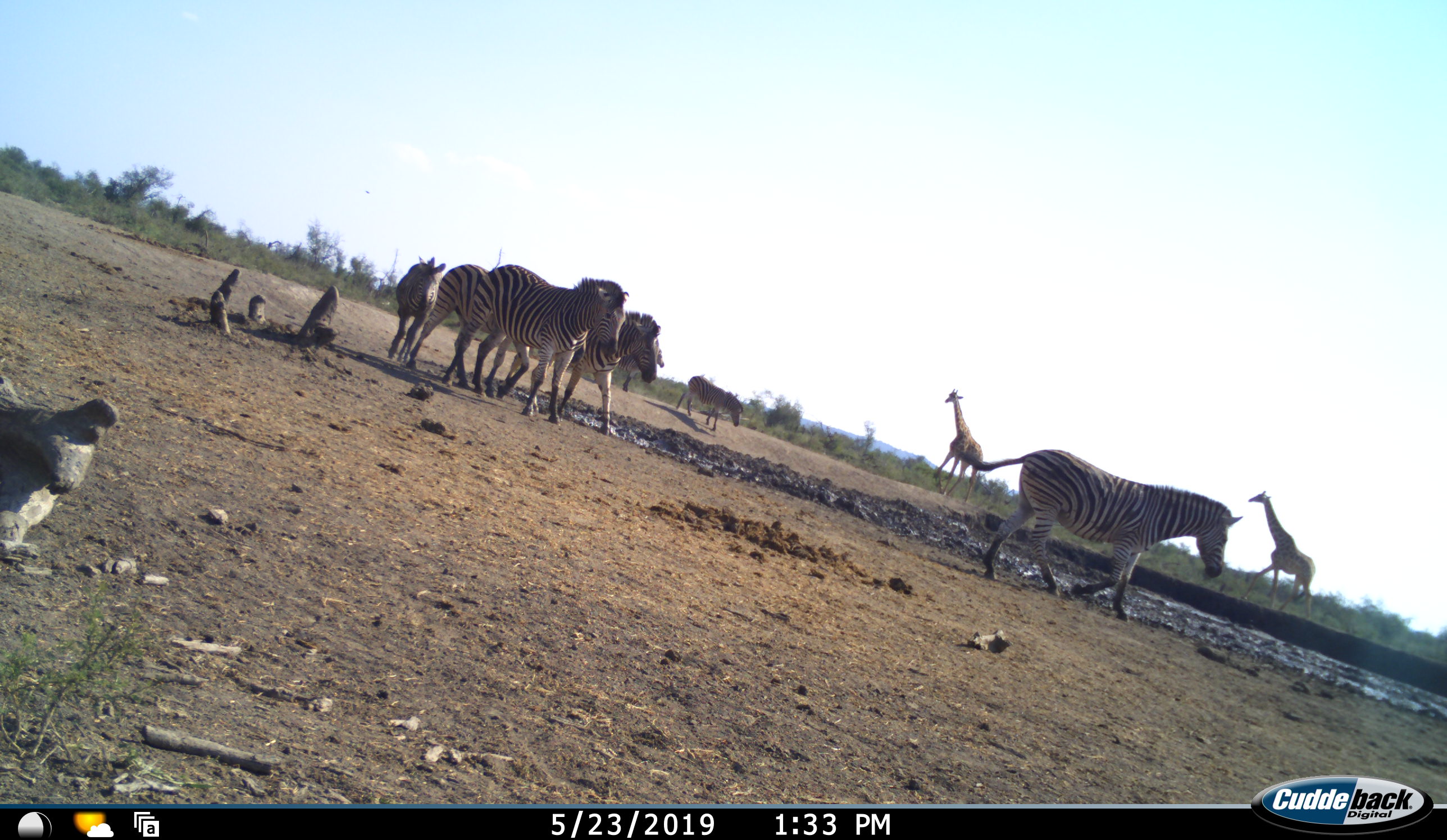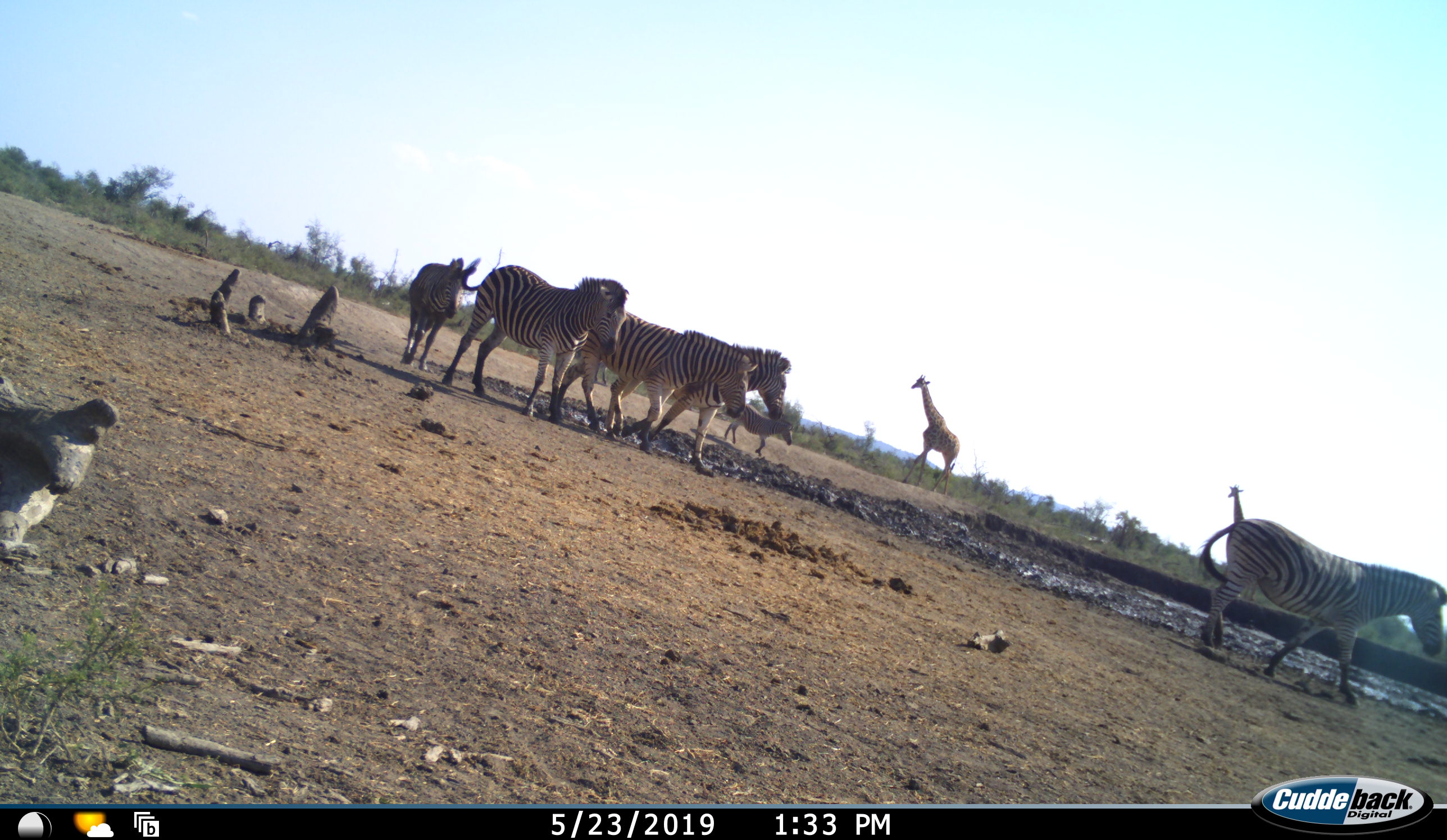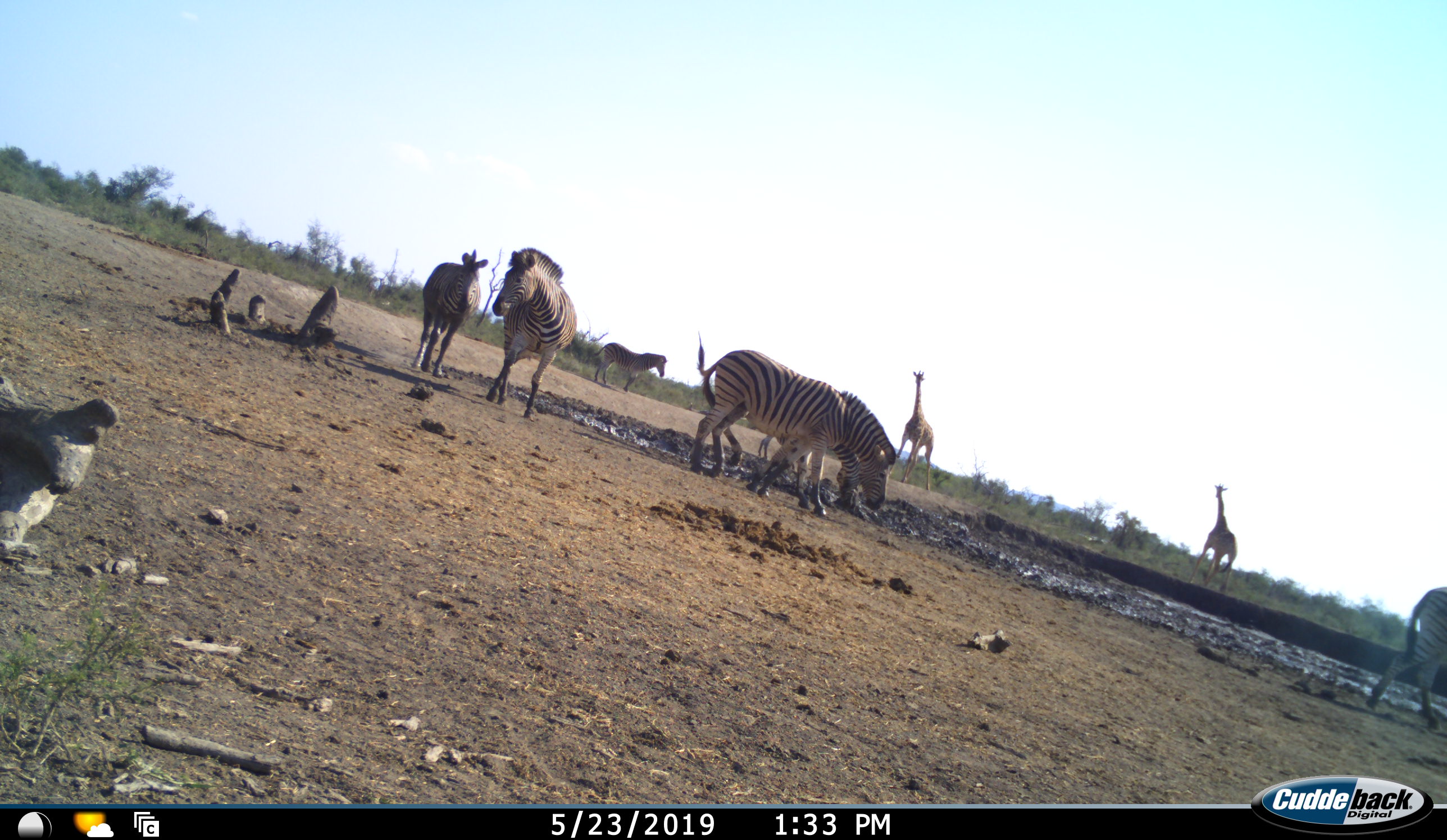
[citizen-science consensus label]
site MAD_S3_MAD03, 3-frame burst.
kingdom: Animalia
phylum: Chordata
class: Mammalia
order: Artiodactyla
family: Giraffidae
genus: Giraffa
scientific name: Giraffa camelopardalis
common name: giraffe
Giraffe (Giraffa camelopardalis), count 2. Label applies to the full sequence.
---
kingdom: Animalia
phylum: Chordata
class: Mammalia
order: Perissodactyla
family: Equidae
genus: Equus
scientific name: Equus quagga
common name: plains zebra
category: zebraplains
Zebraplains (plains zebra) (Equus quagga), count 6. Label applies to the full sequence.